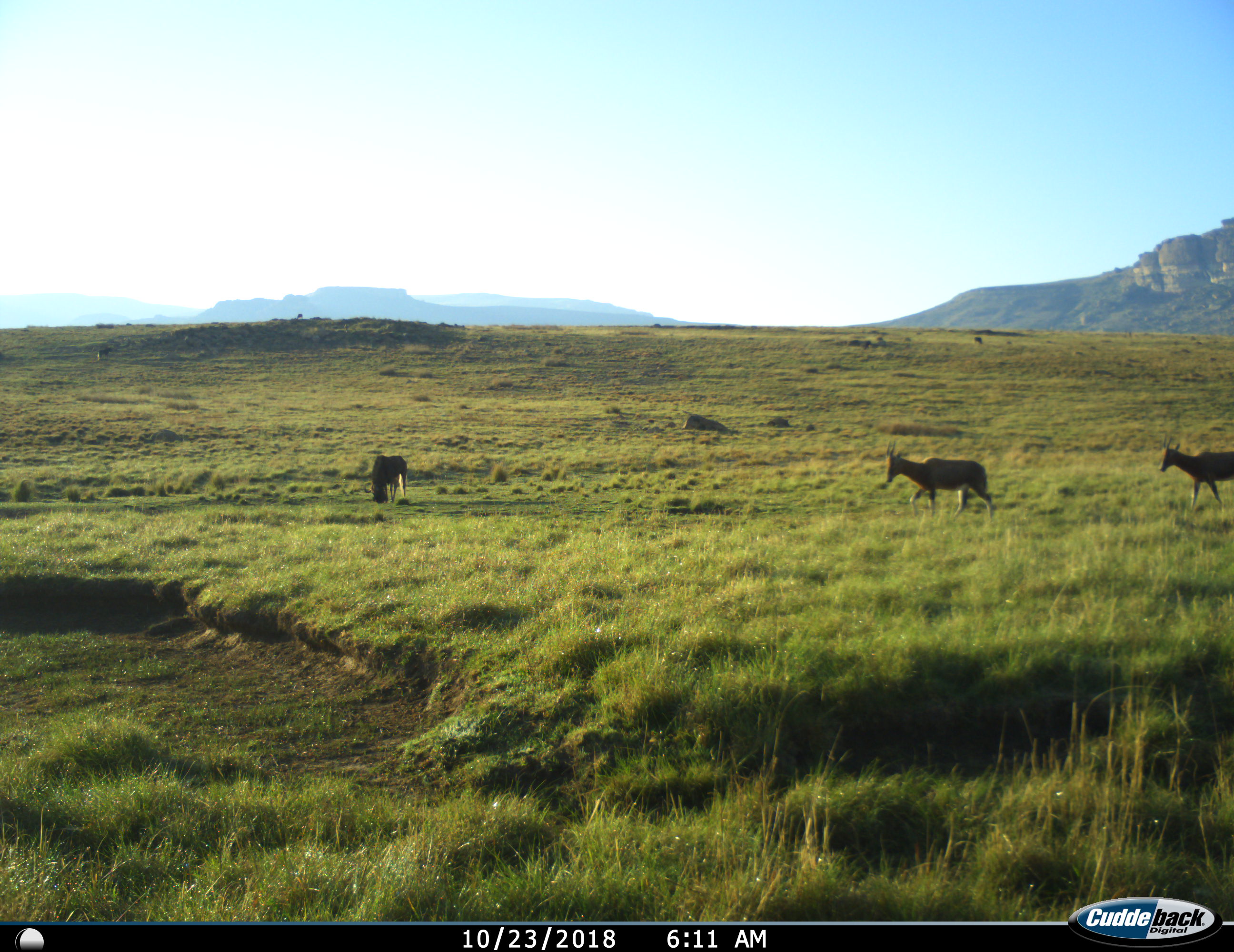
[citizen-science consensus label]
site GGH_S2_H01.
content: unidentified animal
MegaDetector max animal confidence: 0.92